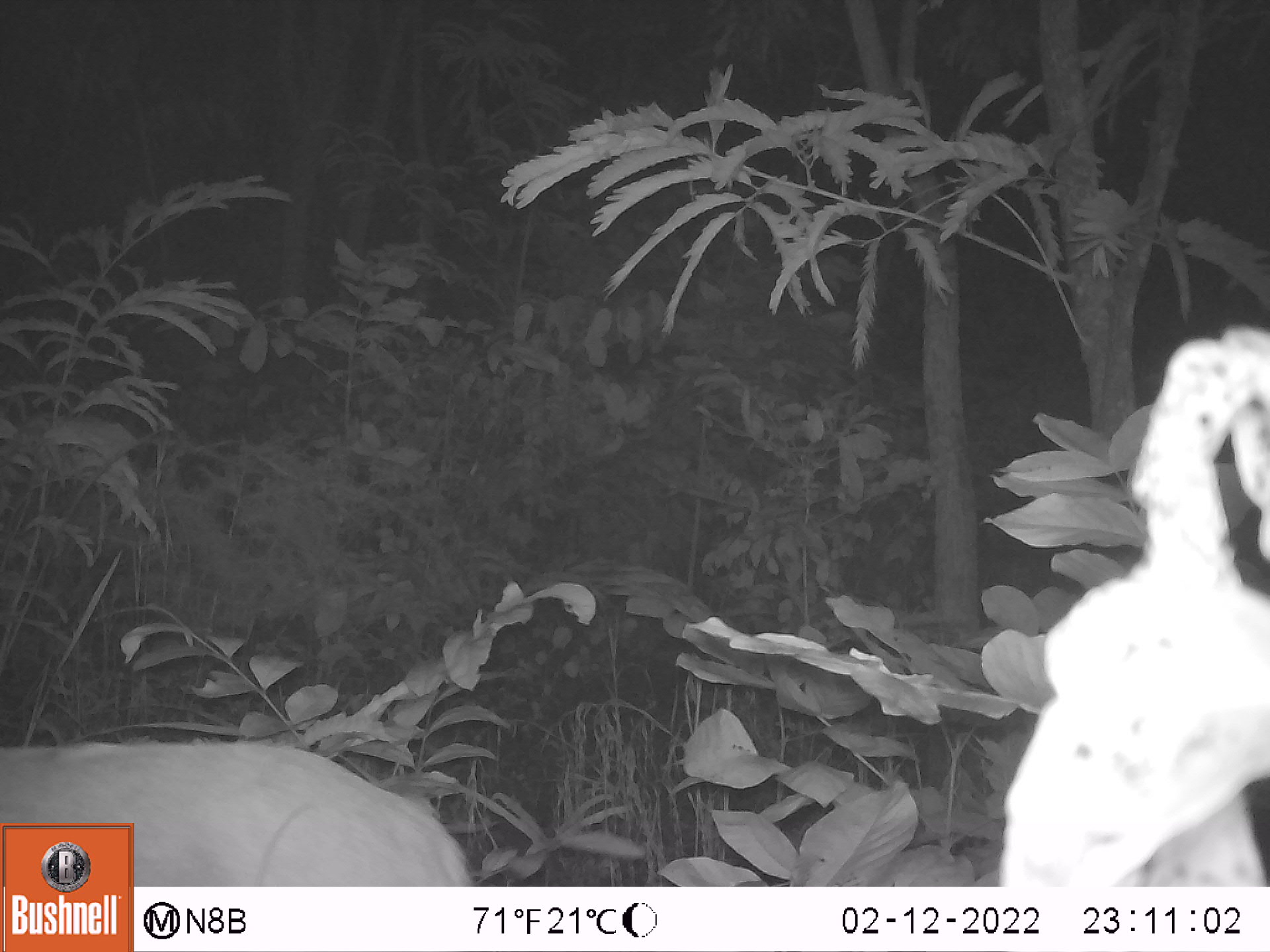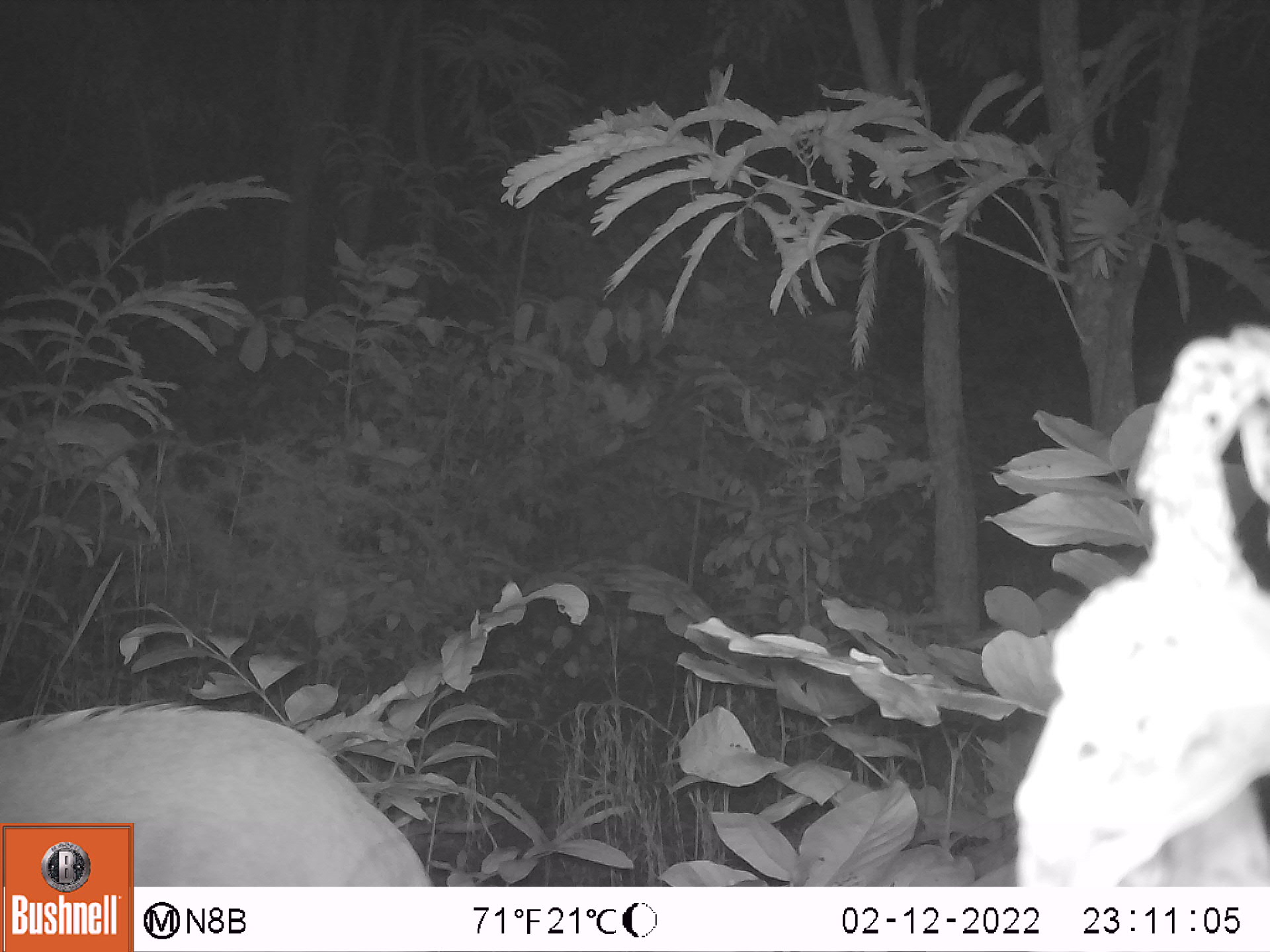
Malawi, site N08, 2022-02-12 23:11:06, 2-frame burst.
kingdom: Animalia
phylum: Chordata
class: Mammalia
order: Artiodactyla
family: Bovidae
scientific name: Antilopinae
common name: small antelope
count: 1